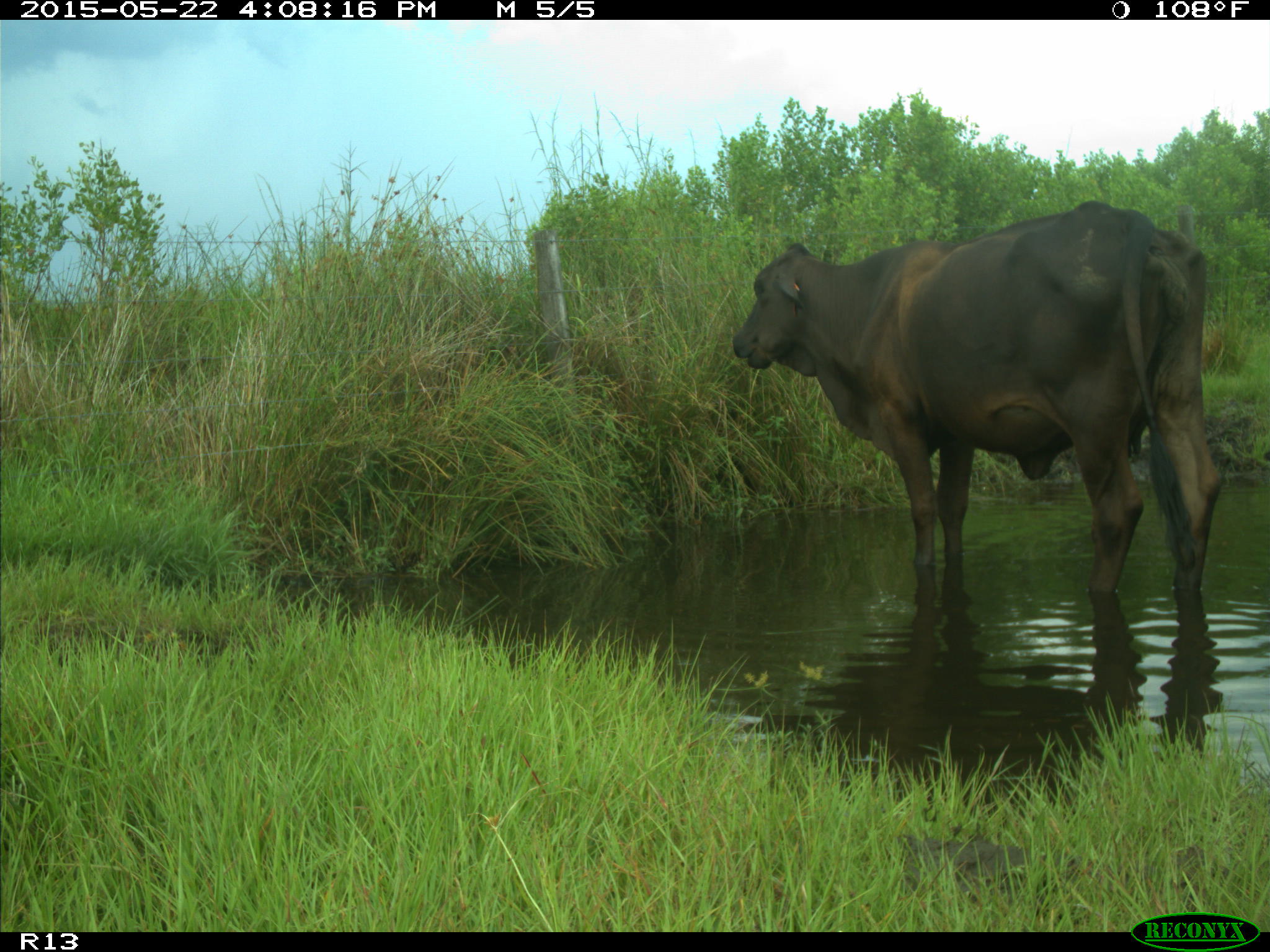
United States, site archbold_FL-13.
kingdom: Animalia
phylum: Chordata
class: Mammalia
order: Artiodactyla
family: Bovidae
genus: Bos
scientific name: Bos taurus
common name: domestic cow